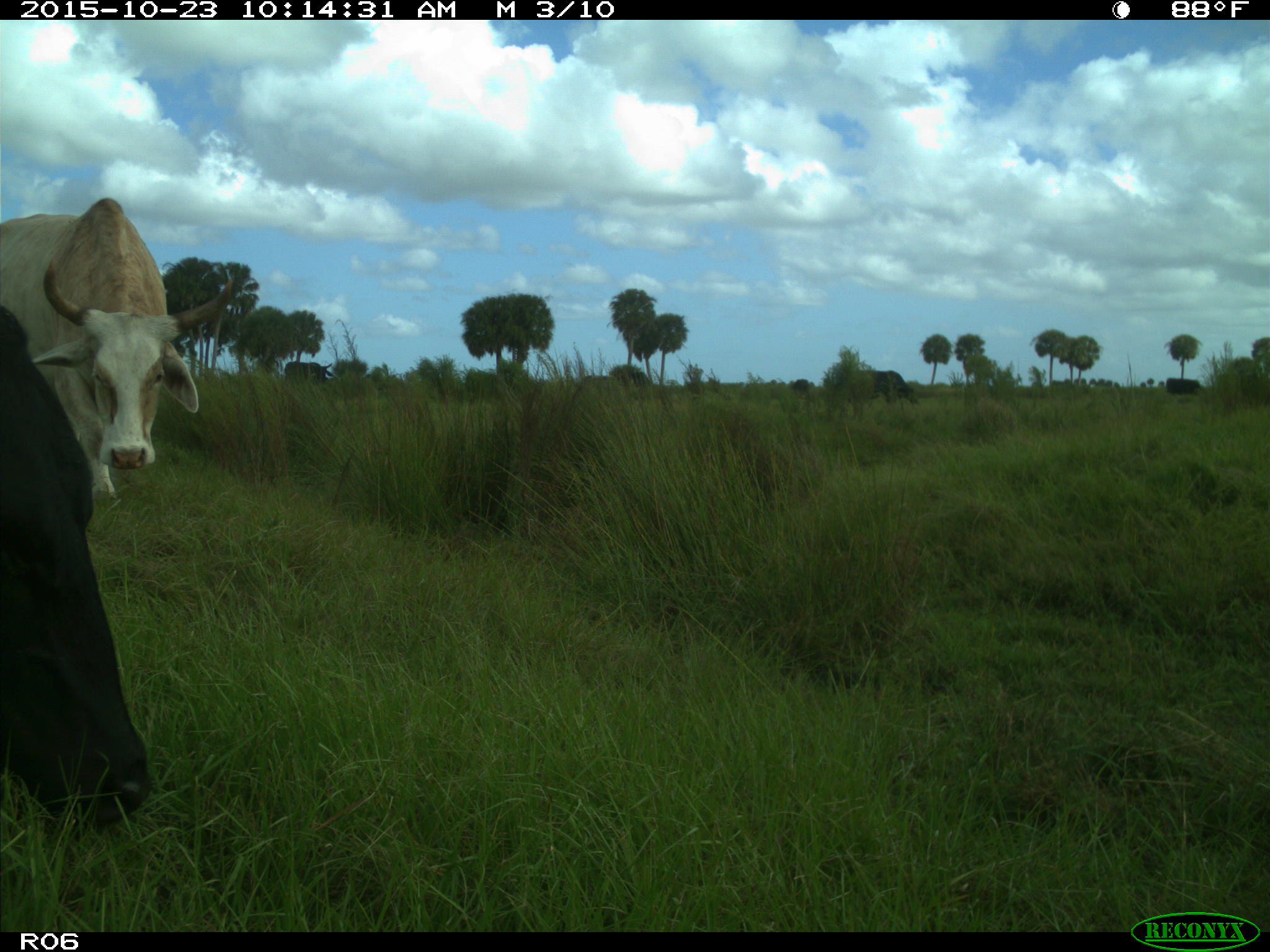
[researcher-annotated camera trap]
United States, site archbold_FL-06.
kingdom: Animalia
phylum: Chordata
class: Mammalia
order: Artiodactyla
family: Bovidae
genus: Bos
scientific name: Bos taurus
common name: domestic cow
Bos taurus (domestic cow).